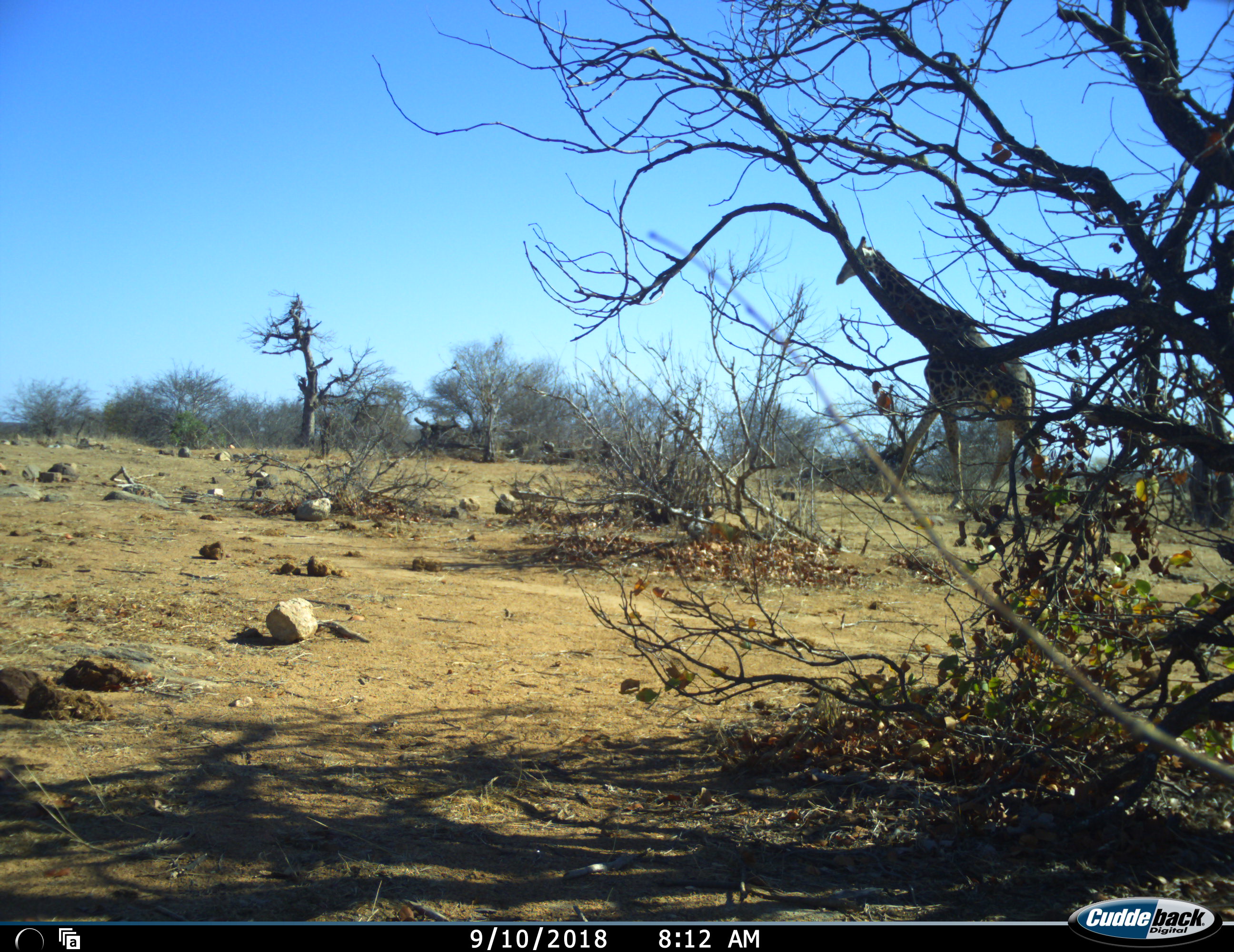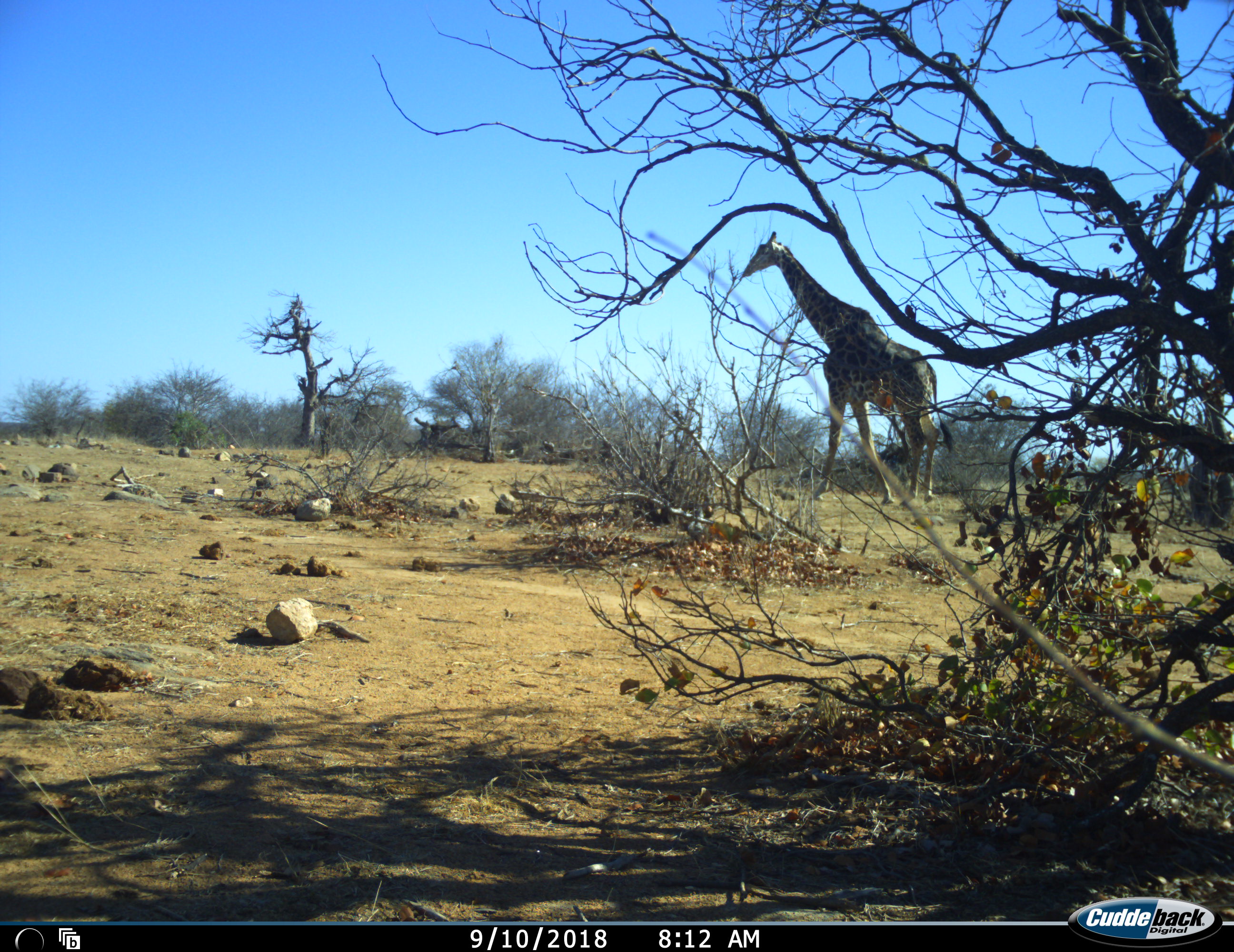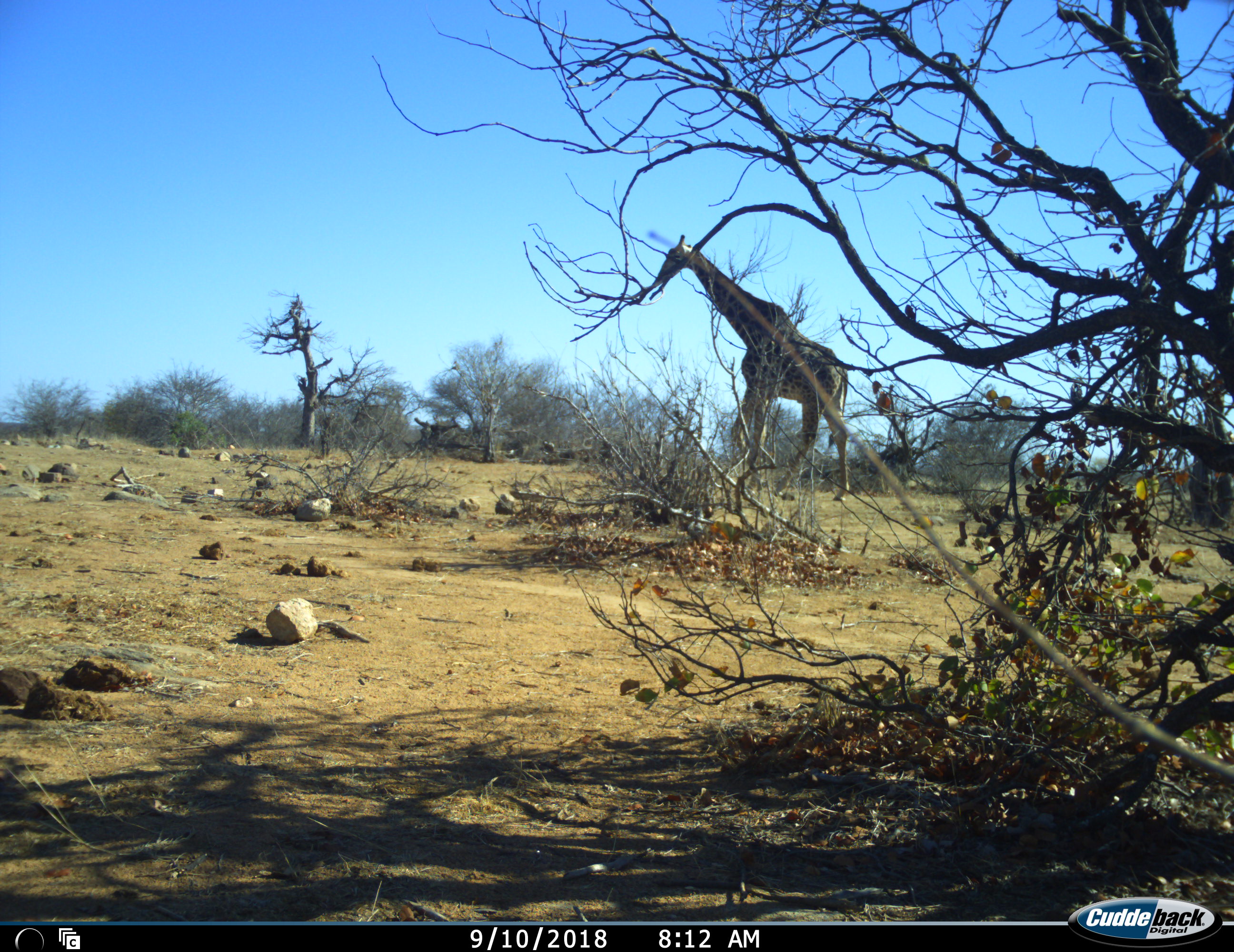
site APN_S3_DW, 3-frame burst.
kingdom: Animalia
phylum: Chordata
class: Mammalia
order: Artiodactyla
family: Giraffidae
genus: Giraffa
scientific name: Giraffa camelopardalis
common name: giraffe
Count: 1.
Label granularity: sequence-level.